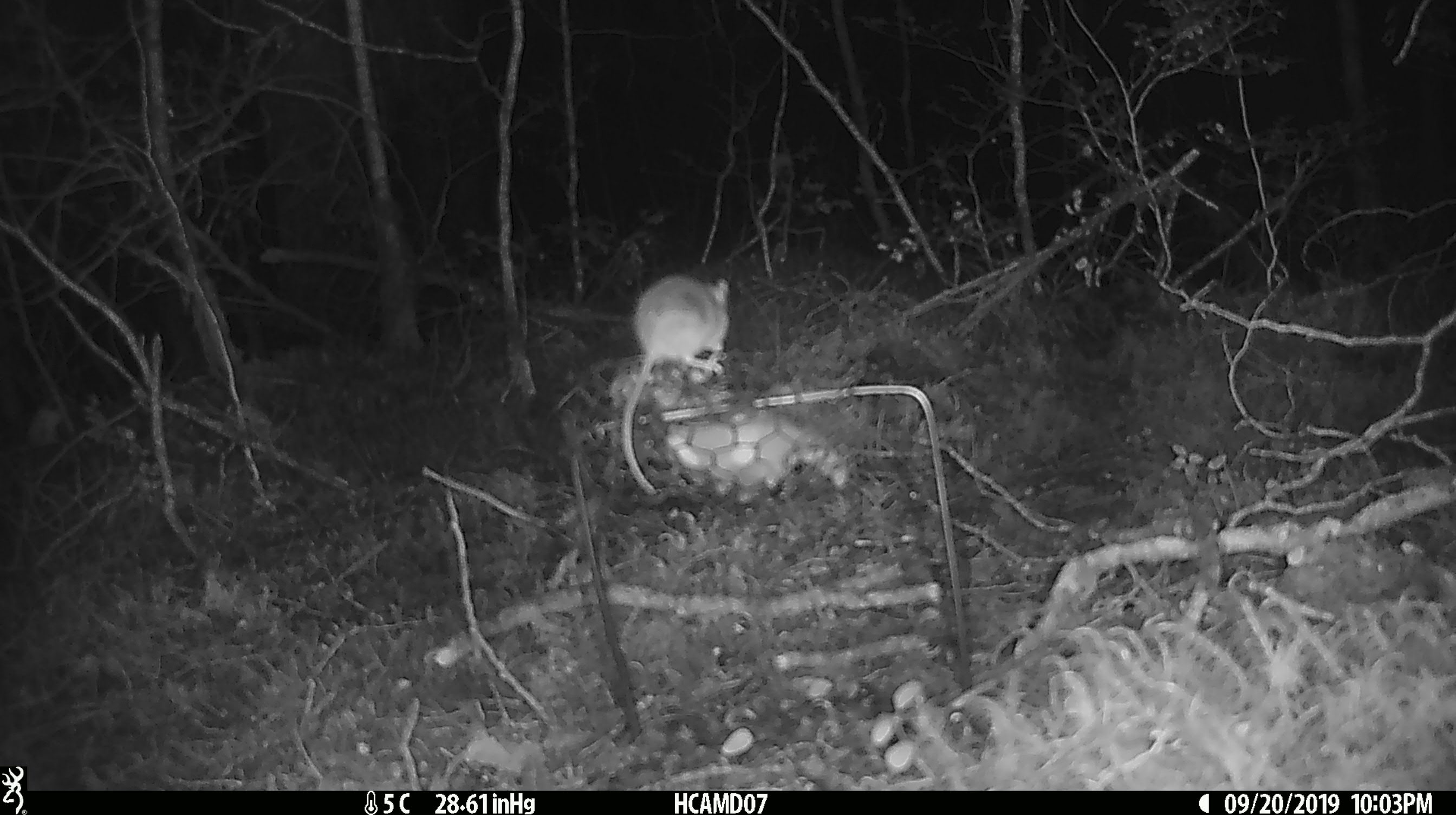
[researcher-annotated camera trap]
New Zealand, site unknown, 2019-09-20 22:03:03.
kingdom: Animalia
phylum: Chordata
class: Mammalia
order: Rodentia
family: Muridae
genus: Mus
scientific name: Mus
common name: mouse